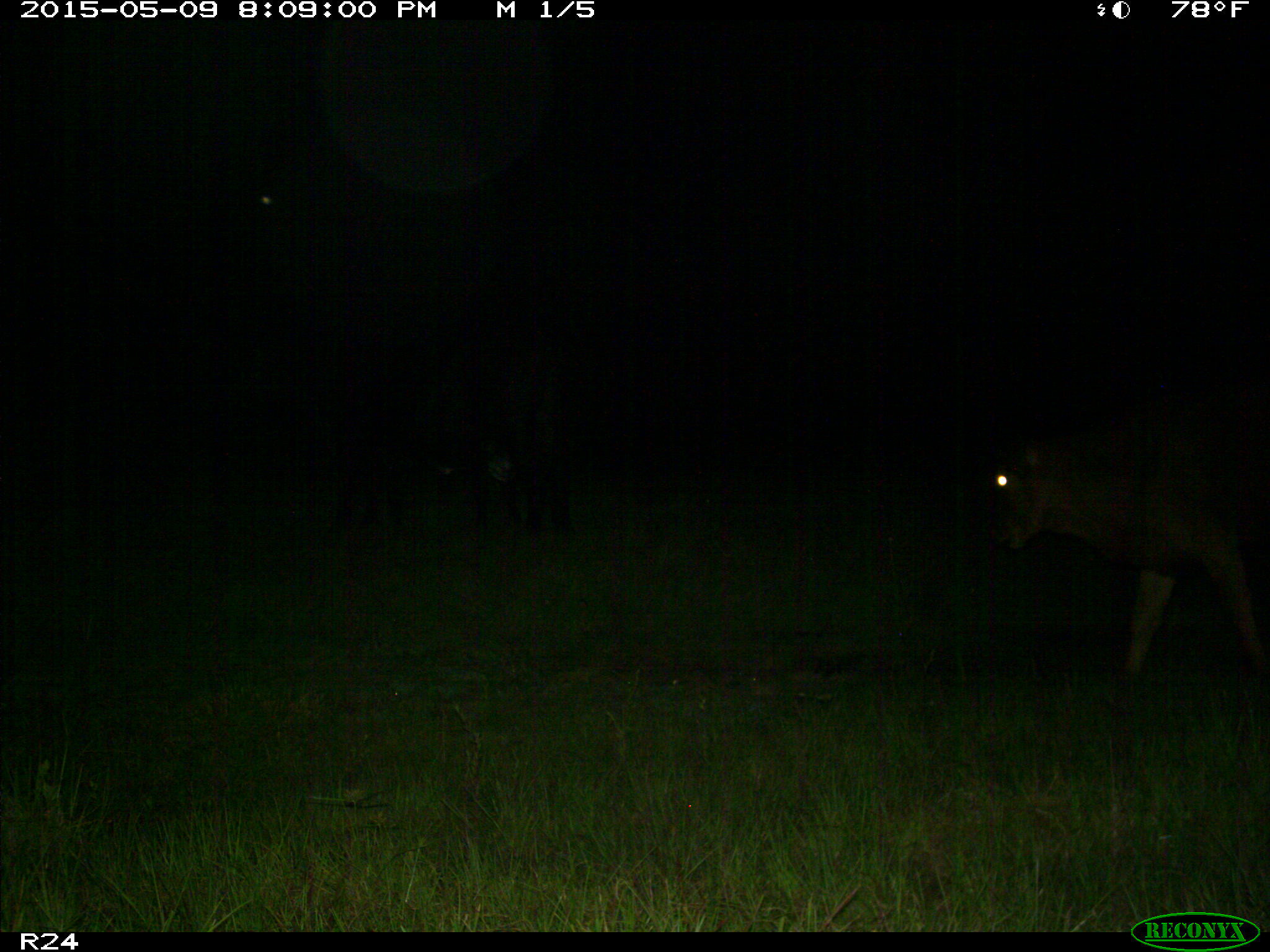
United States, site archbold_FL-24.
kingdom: Animalia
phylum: Chordata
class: Mammalia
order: Artiodactyla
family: Bovidae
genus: Bos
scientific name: Bos taurus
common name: domestic cow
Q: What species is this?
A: Bos taurus (domestic cow).